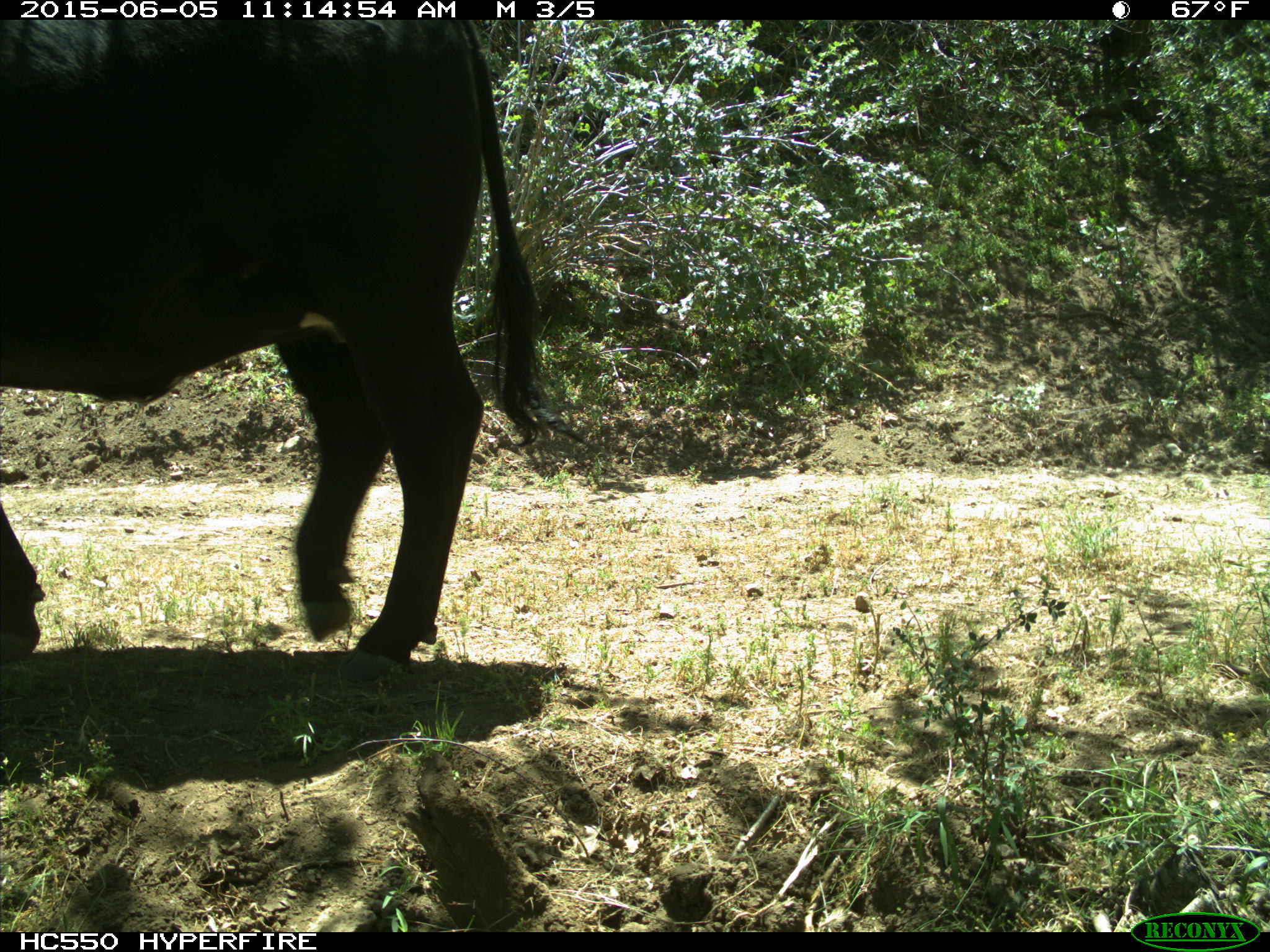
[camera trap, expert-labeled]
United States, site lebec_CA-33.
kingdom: Animalia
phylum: Chordata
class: Mammalia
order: Artiodactyla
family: Bovidae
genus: Bos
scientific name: Bos taurus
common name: domestic cow